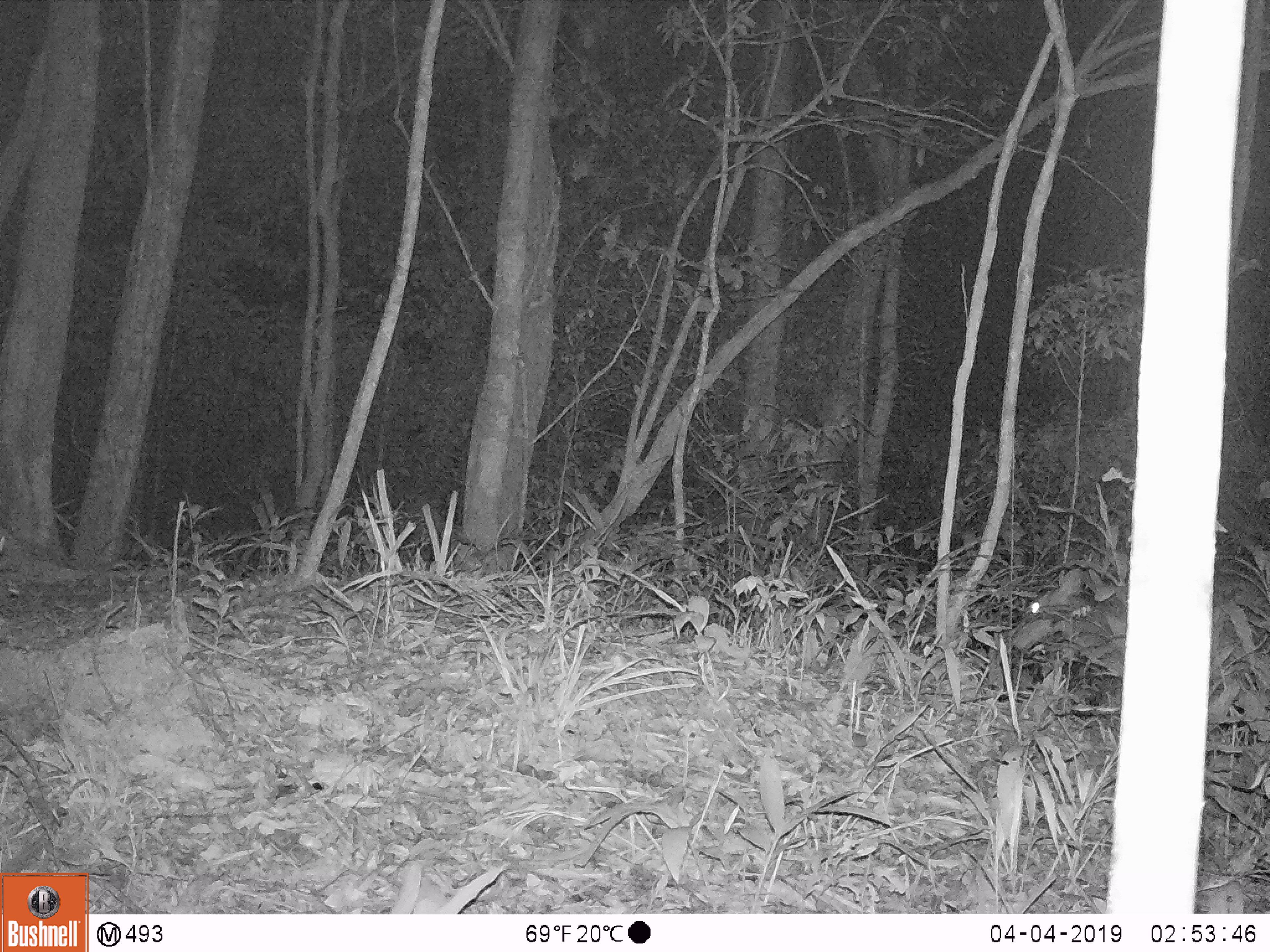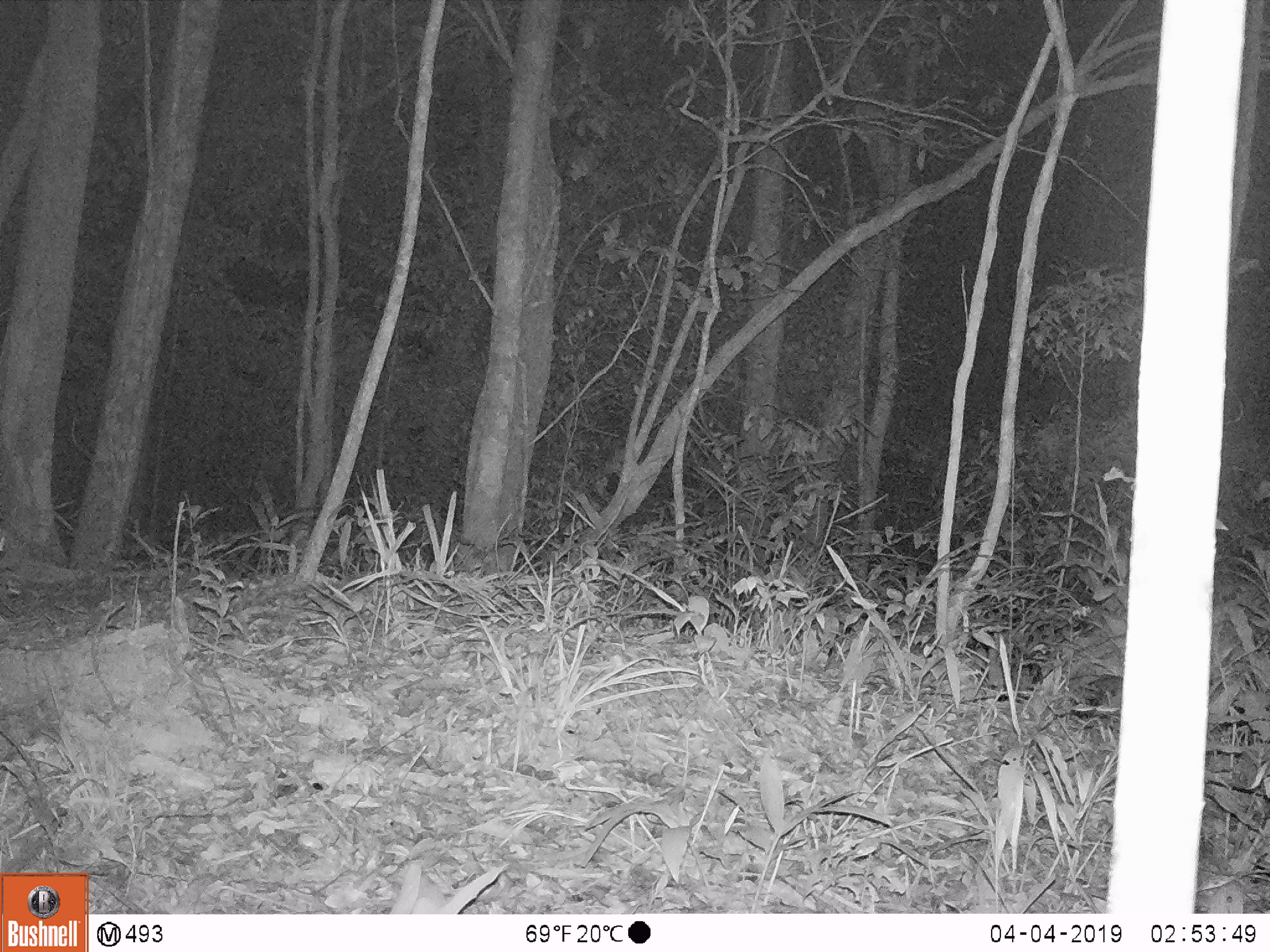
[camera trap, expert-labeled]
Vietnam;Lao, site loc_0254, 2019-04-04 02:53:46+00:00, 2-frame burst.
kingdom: Animalia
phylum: Chordata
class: Mammalia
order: Artiodactyla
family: Cervidae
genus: Muntiacus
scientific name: Muntiacus vuquangensis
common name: large-antlered muntjac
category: large antlered muntjac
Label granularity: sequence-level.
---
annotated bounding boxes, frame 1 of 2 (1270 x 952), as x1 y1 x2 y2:
large antlered muntjac: 1013 566 1125 673